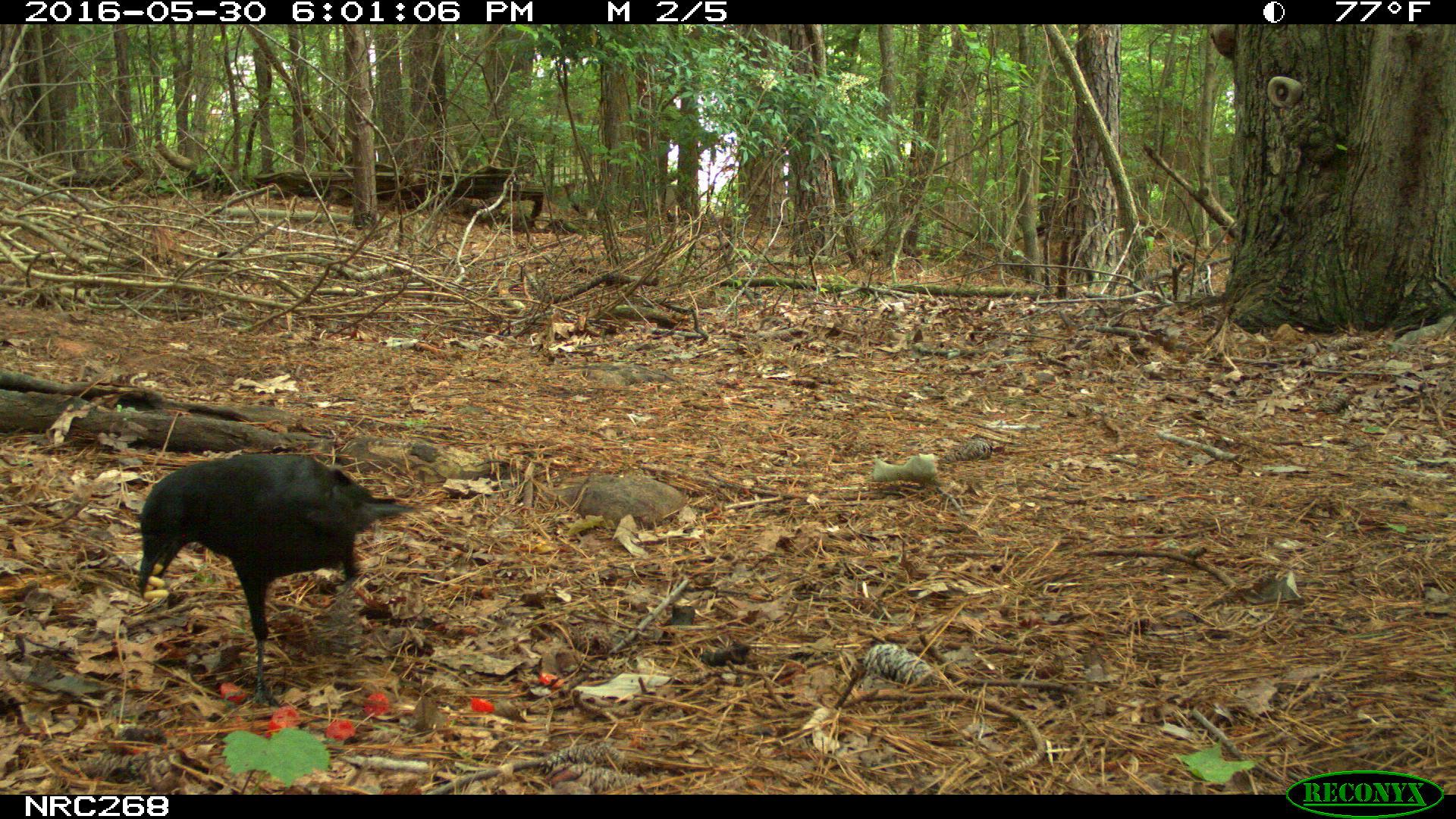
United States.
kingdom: Animalia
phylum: Chordata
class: Aves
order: Passeriformes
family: Corvidae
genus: Corvus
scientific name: Corvus brachyrhynchos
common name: american crow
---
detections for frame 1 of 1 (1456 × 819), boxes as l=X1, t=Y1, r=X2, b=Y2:
American Crow: l=130, t=441, r=388, b=684